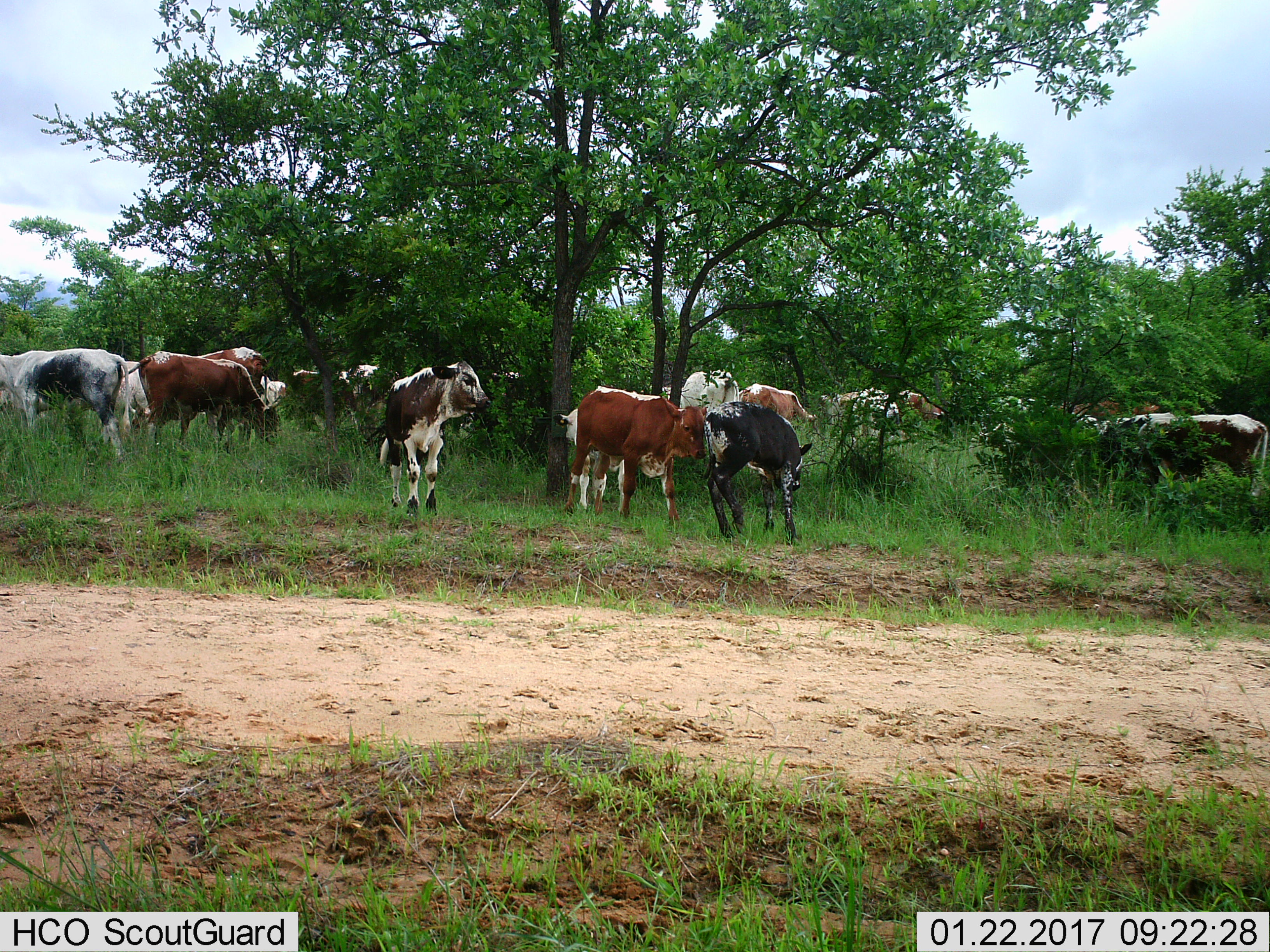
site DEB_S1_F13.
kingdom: Animalia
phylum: Chordata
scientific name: Vertebrata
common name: domestic animal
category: domesticanimal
Domesticanimal (domestic animal) (Vertebrata), count 11-50. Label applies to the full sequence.